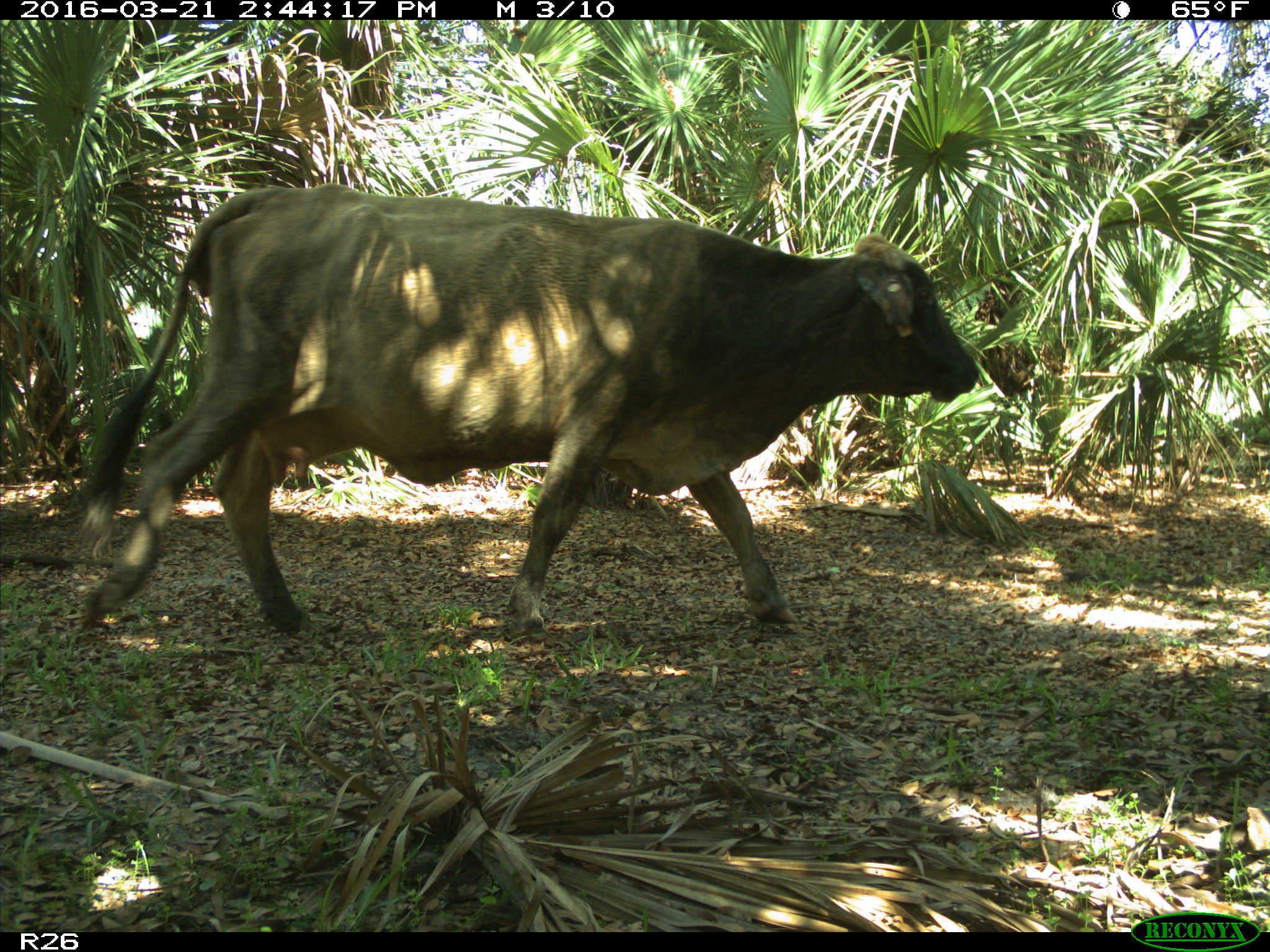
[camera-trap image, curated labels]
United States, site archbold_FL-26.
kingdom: Animalia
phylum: Chordata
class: Mammalia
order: Artiodactyla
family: Bovidae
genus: Bos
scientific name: Bos taurus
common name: domestic cow